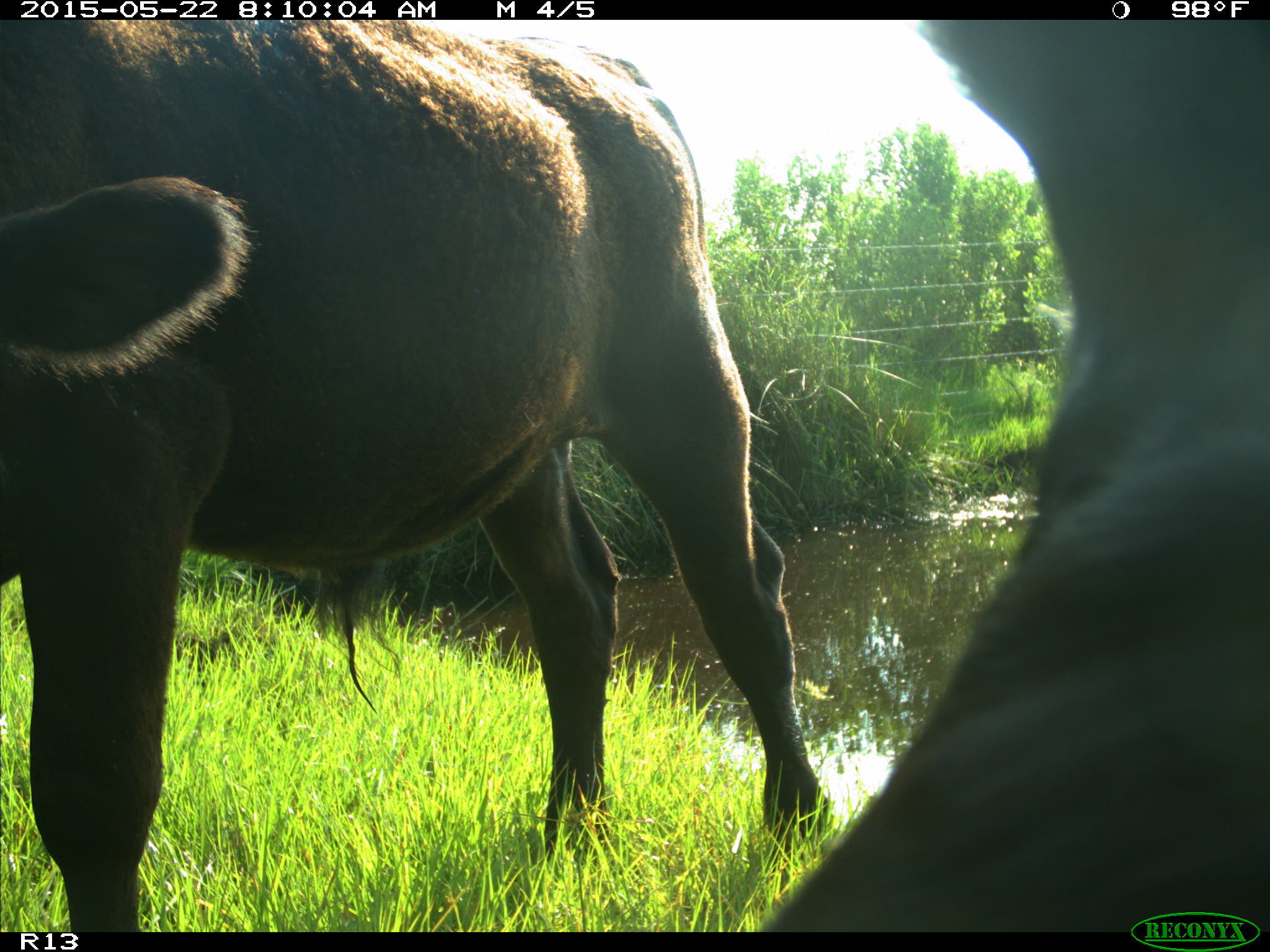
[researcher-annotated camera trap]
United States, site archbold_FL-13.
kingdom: Animalia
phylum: Chordata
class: Mammalia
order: Artiodactyla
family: Bovidae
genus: Bos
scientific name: Bos taurus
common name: domestic cow